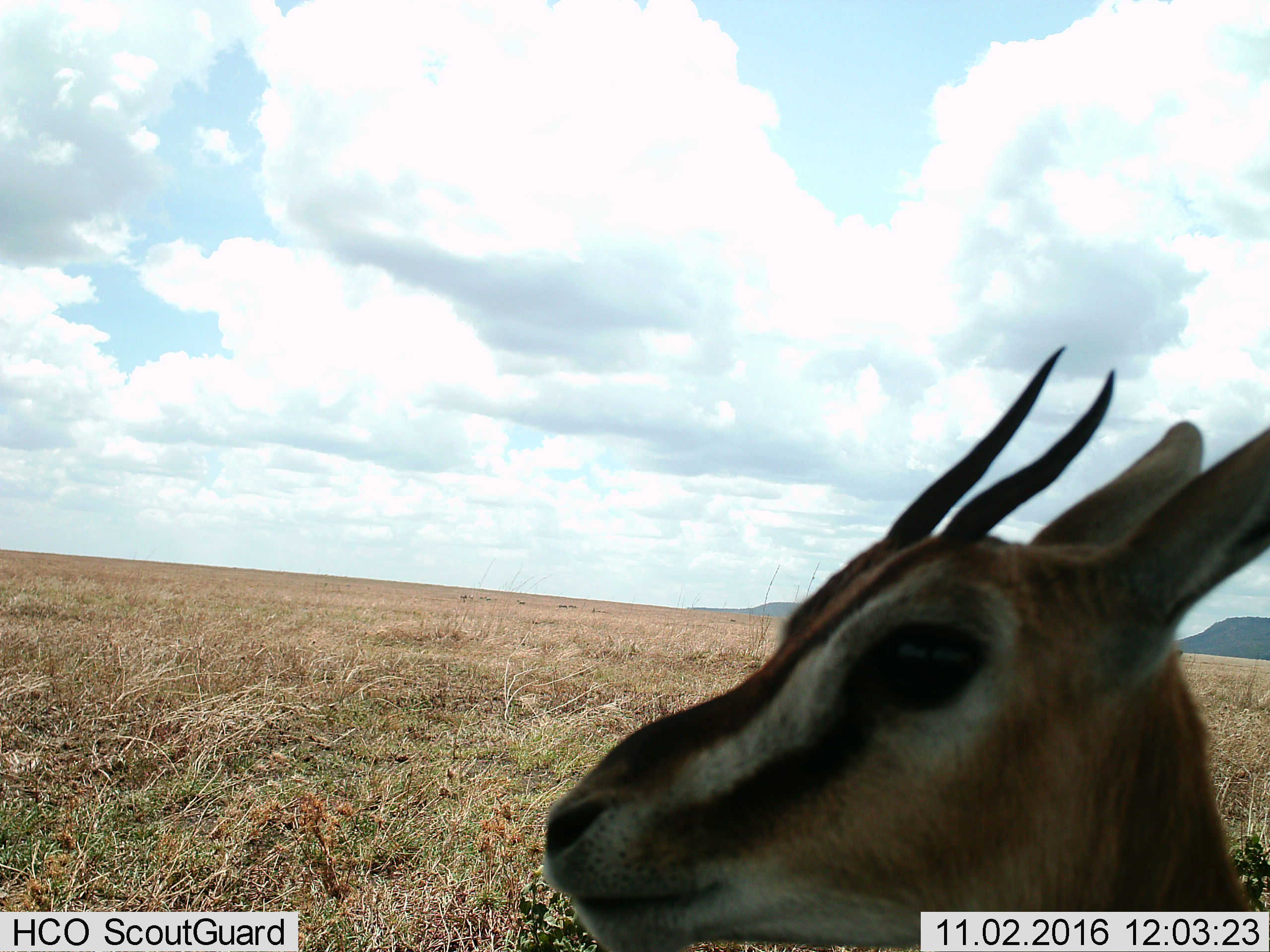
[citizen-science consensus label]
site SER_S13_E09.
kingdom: Animalia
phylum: Chordata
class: Mammalia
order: Artiodactyla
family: Bovidae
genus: Eudorcas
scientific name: Eudorcas thomsonii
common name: thomson's gazelle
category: gazellethomsons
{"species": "gazellethomsons (thomson's gazelle) (Eudorcas thomsonii)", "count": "1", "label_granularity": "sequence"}